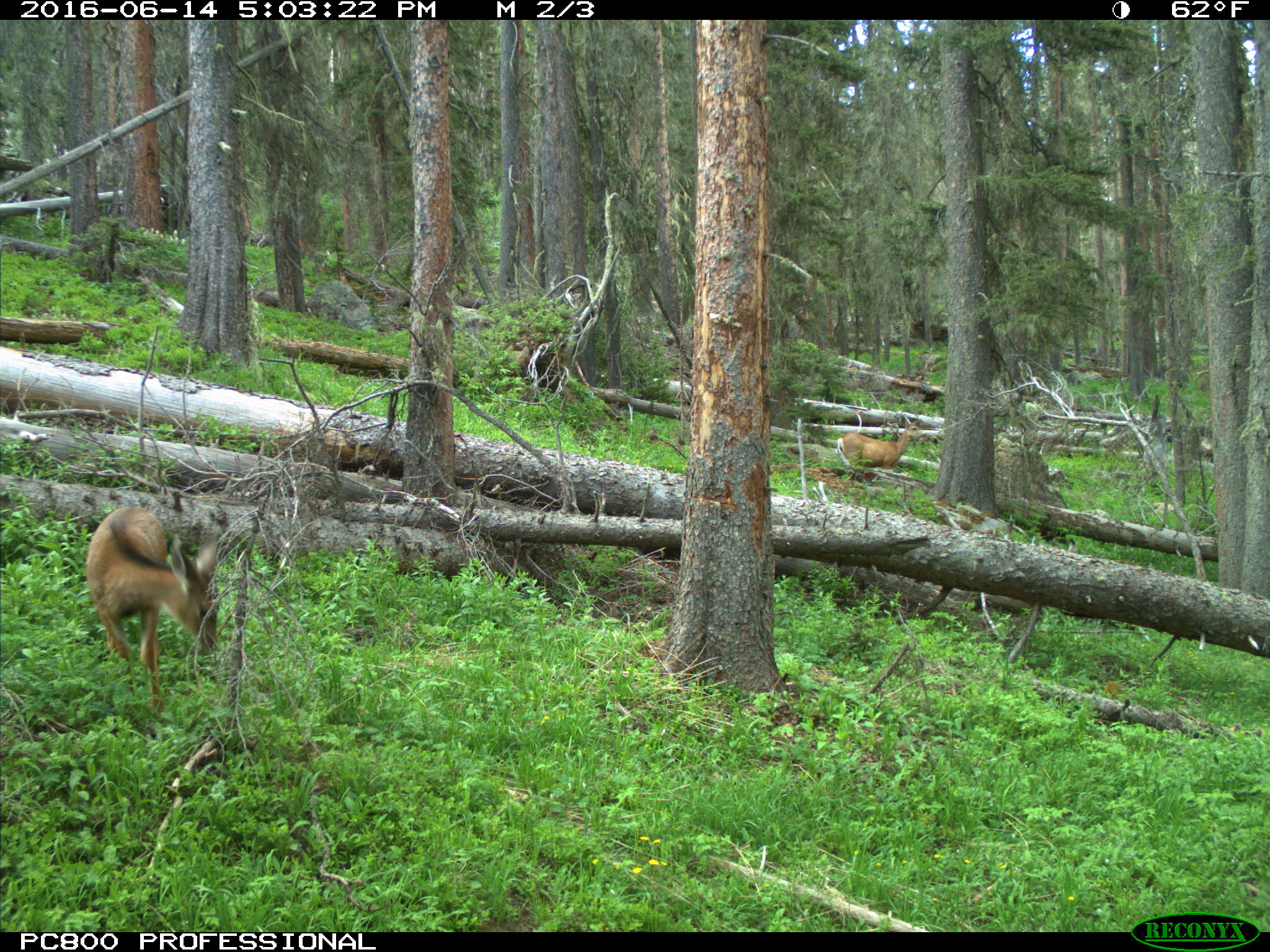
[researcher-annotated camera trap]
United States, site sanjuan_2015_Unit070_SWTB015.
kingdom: Animalia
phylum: Chordata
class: Mammalia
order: Artiodactyla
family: Cervidae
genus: Odocoileus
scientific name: Odocoileus hemionus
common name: mule deer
Odocoileus hemionus (mule deer).